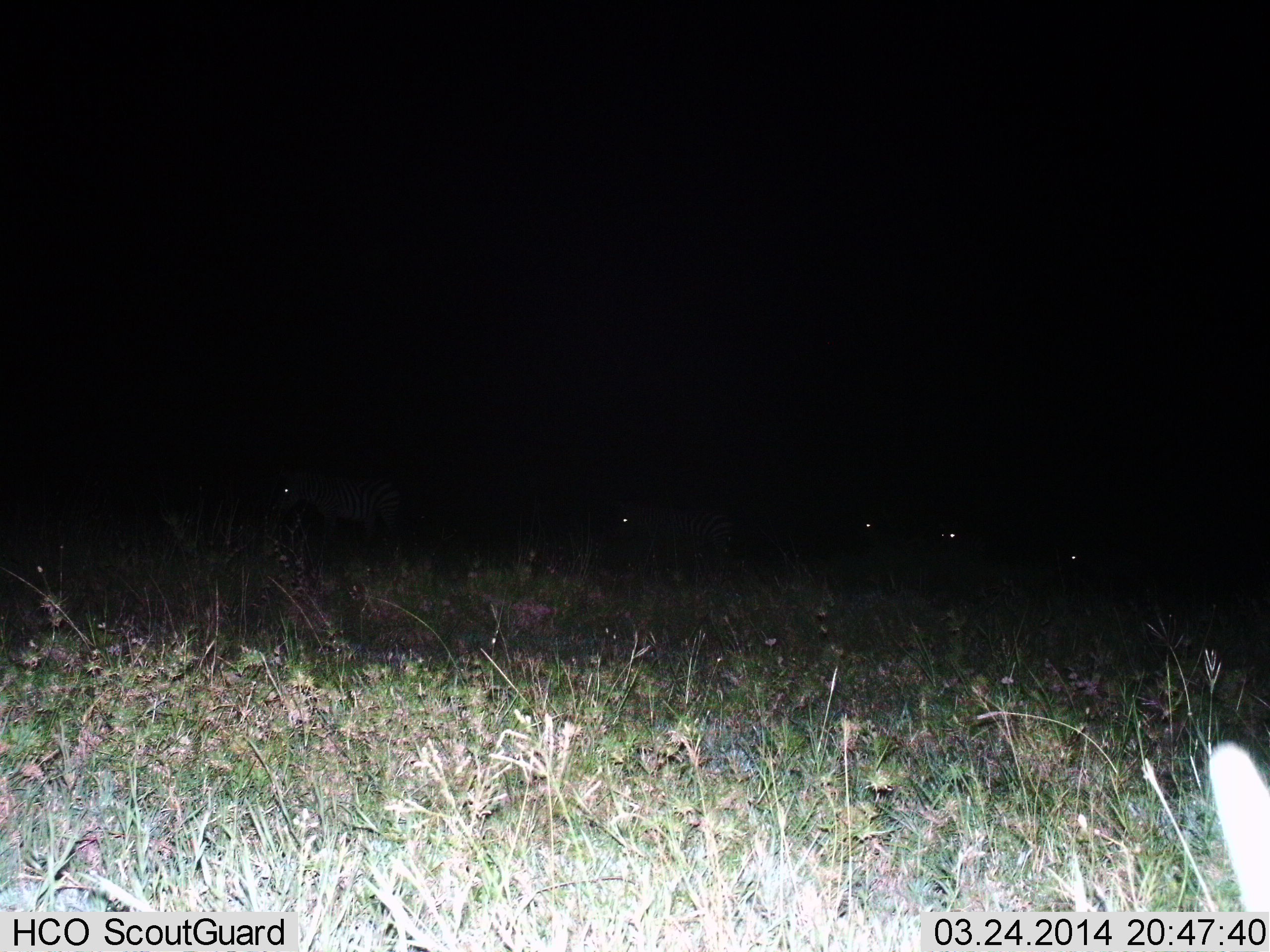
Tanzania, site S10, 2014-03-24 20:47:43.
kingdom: Animalia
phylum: Chordata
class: Mammalia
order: Perissodactyla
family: Equidae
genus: Equus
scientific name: Equus quagga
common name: plains zebra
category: zebra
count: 5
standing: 50%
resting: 0%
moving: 50%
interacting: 0%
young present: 0%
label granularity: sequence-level